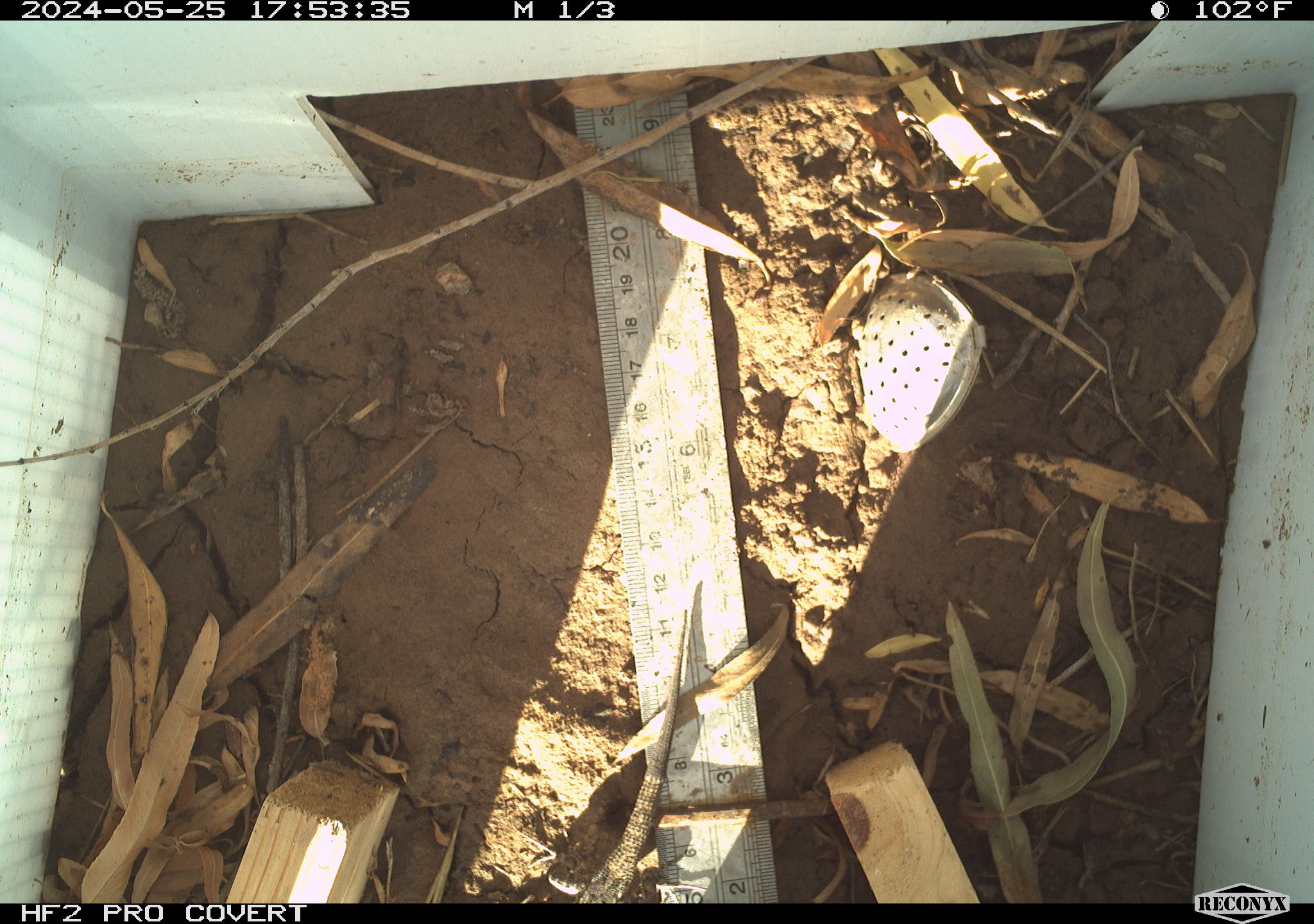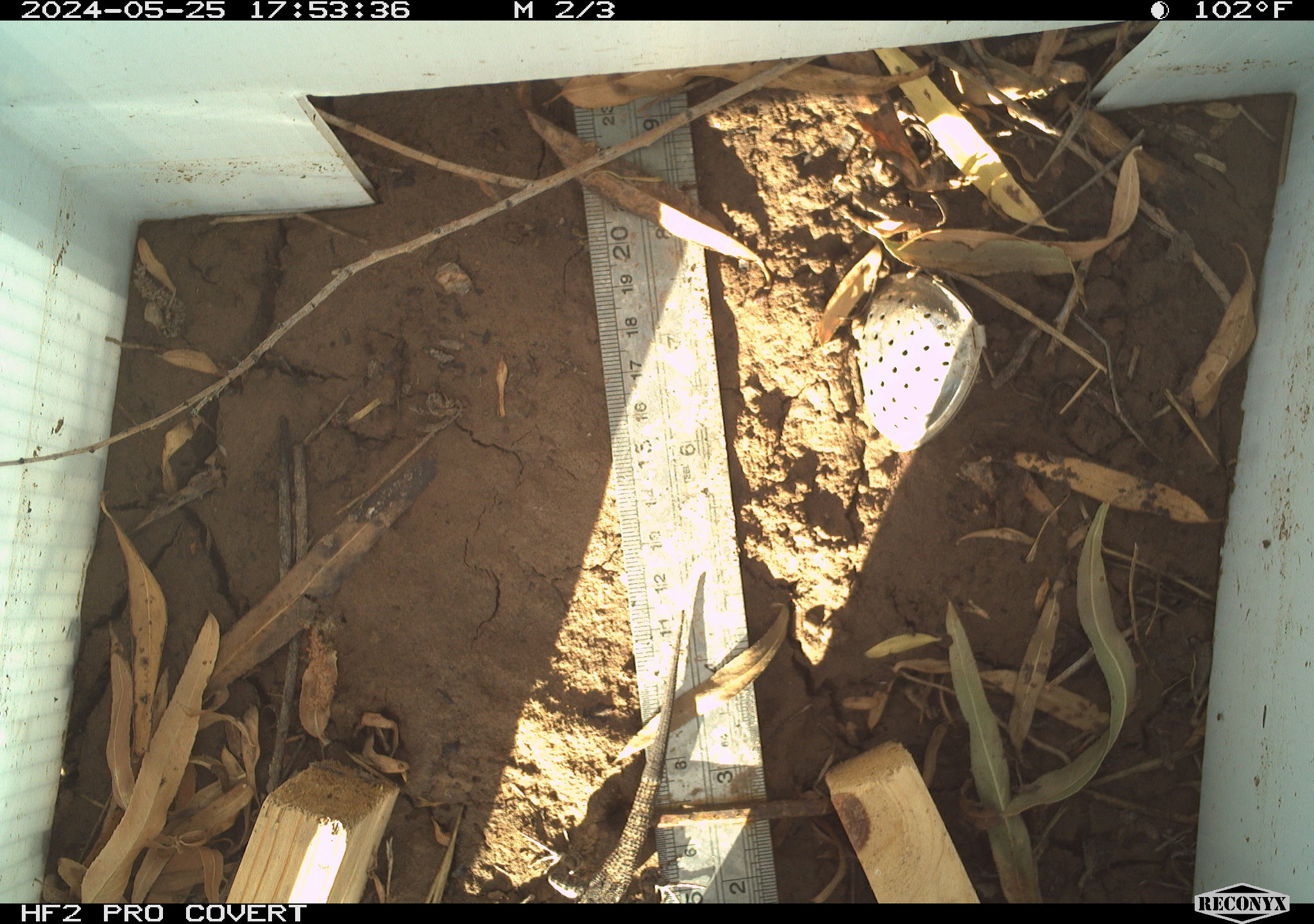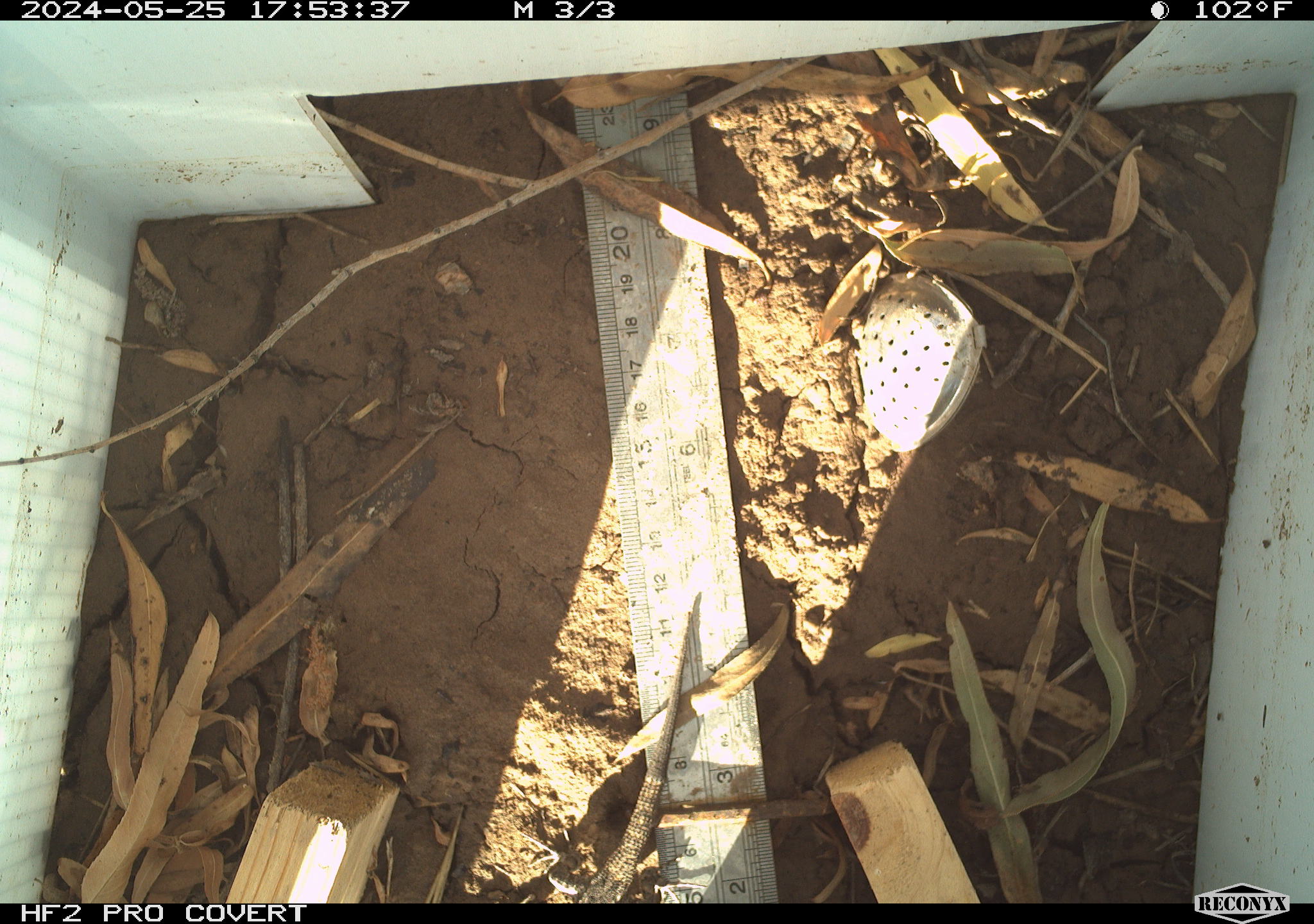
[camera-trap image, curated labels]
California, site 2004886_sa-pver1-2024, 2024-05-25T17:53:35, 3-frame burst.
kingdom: Animalia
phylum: Chordata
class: Reptilia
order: Squamata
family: Phrynosomatidae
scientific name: Phrynosomatidae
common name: phrynosomatid lizards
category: phrynosomatidae family